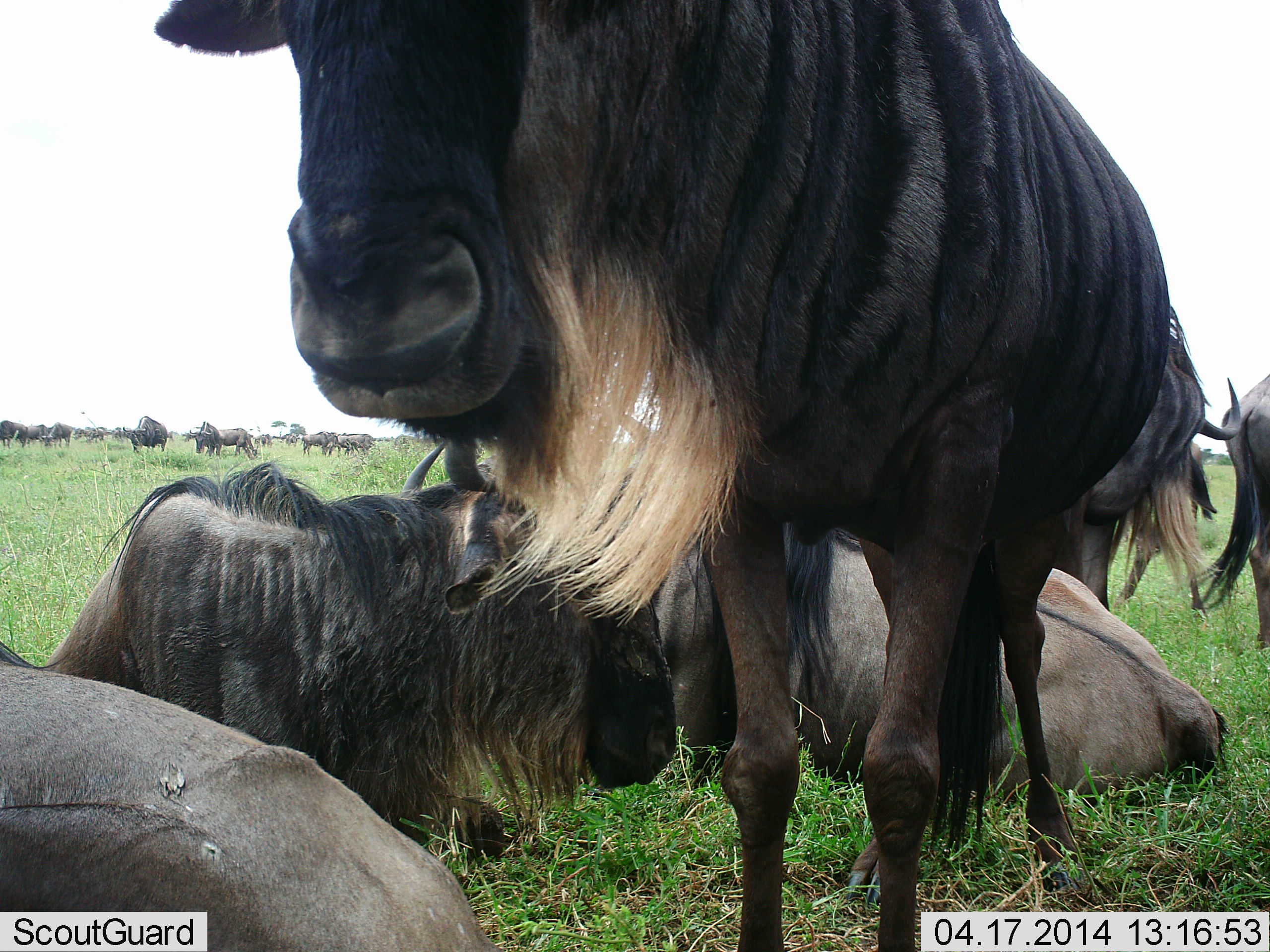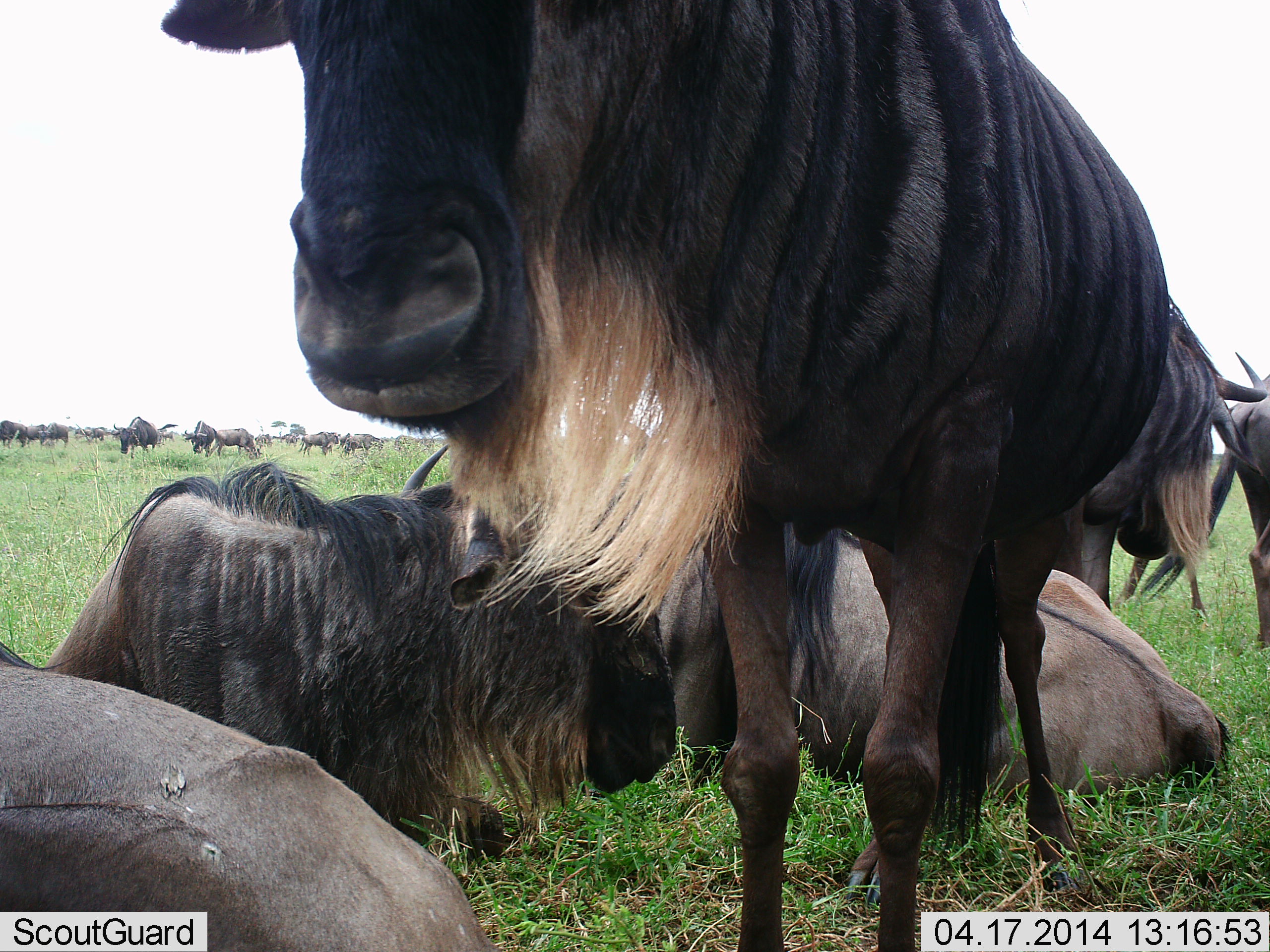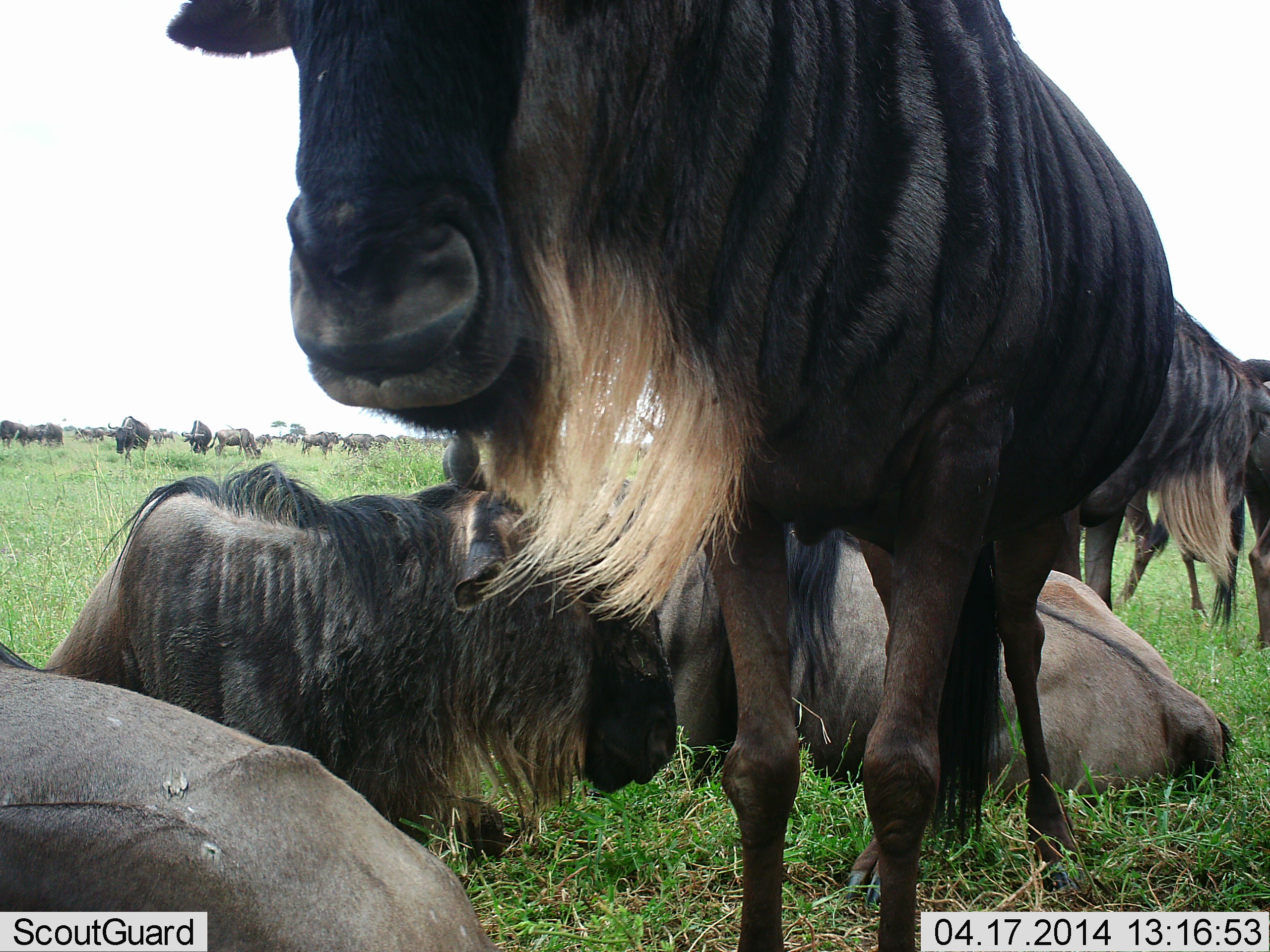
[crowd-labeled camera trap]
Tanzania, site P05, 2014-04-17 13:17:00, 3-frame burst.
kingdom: Animalia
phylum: Chordata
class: Mammalia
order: Artiodactyla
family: Bovidae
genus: Connochaetes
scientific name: Connochaetes taurinus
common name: blue wildebeest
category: wildebeest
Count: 11-50.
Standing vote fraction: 80%.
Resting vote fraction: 100%.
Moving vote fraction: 10%.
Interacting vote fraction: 10%.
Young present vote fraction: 0%.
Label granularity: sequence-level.